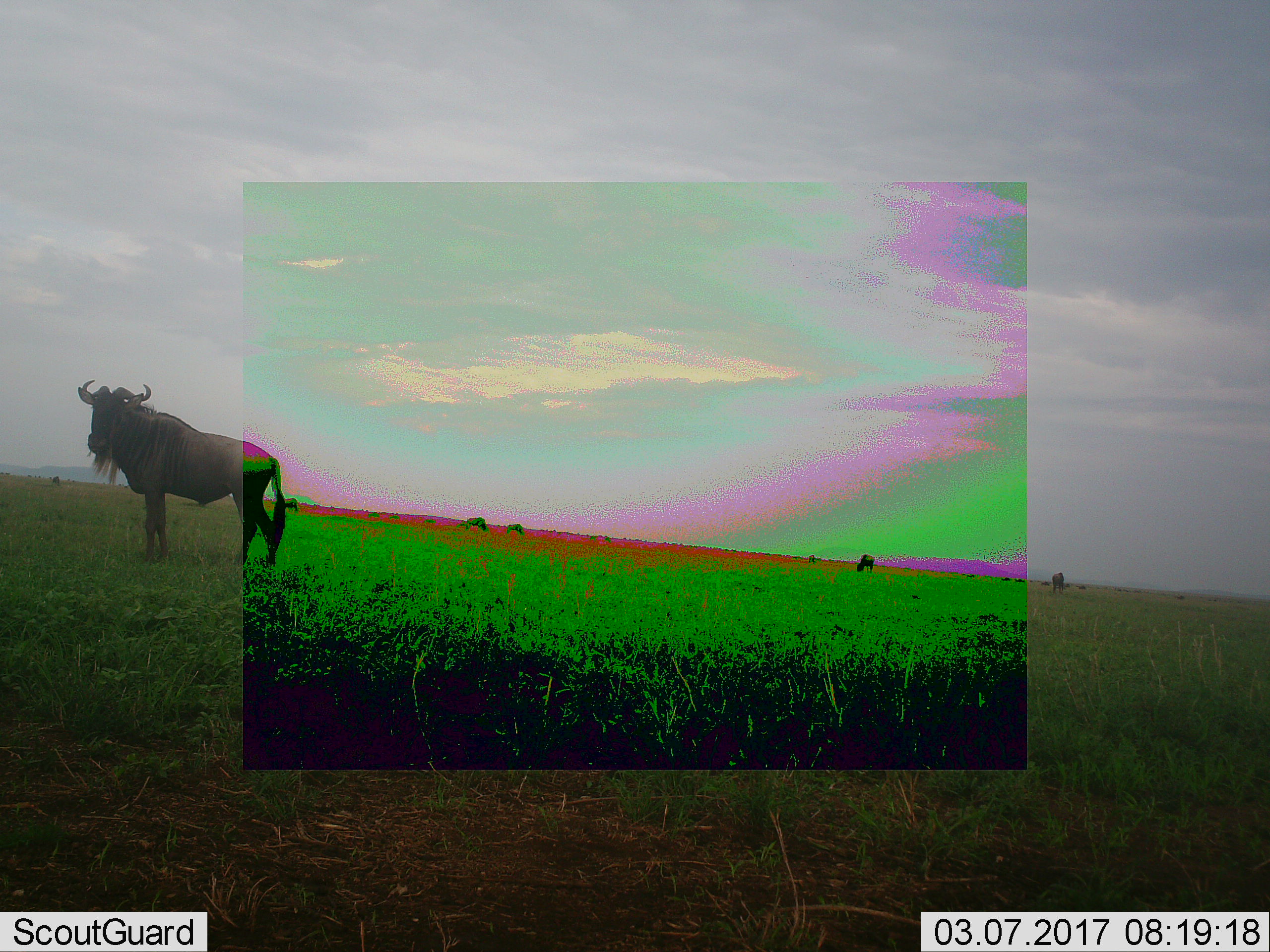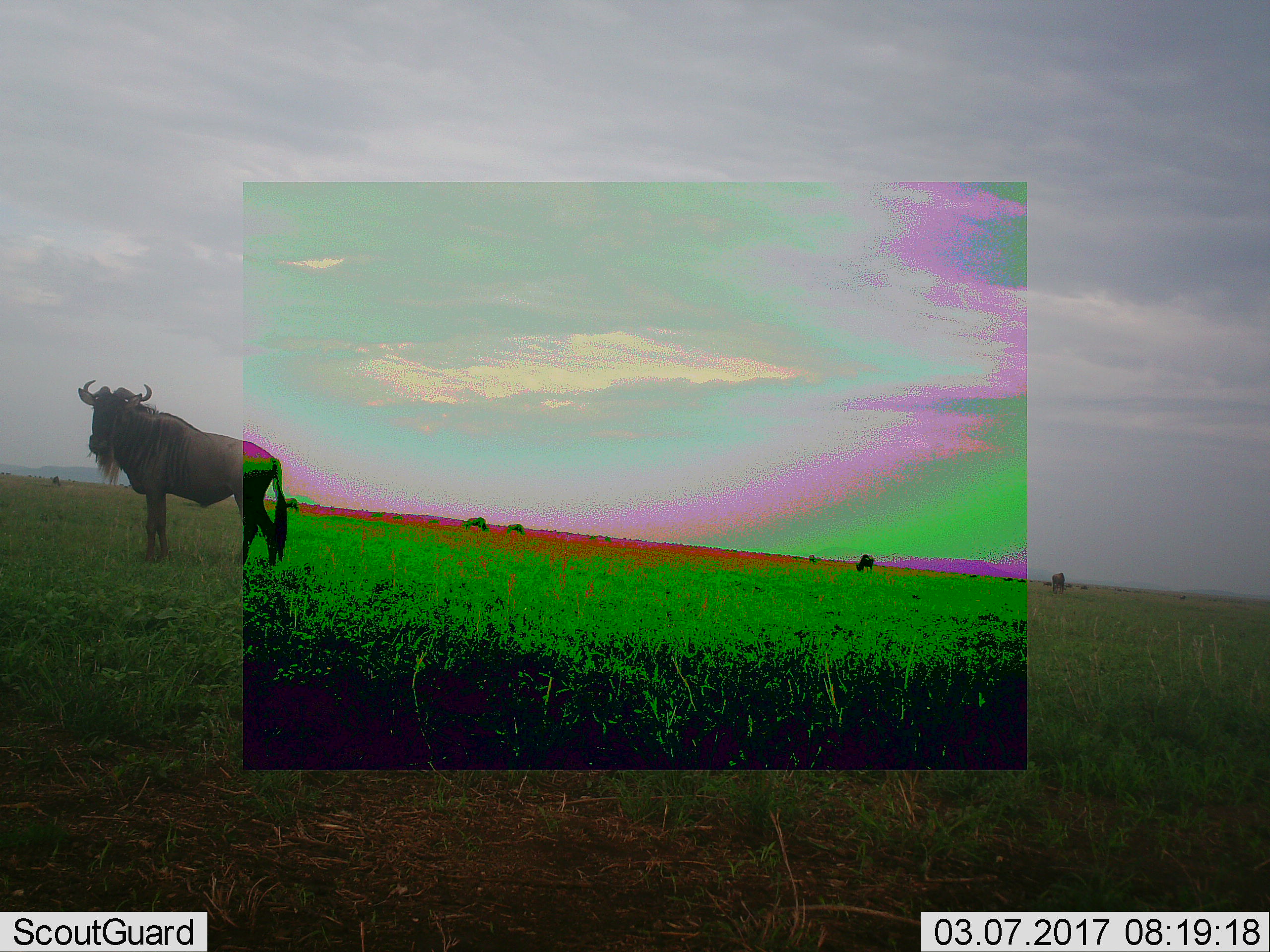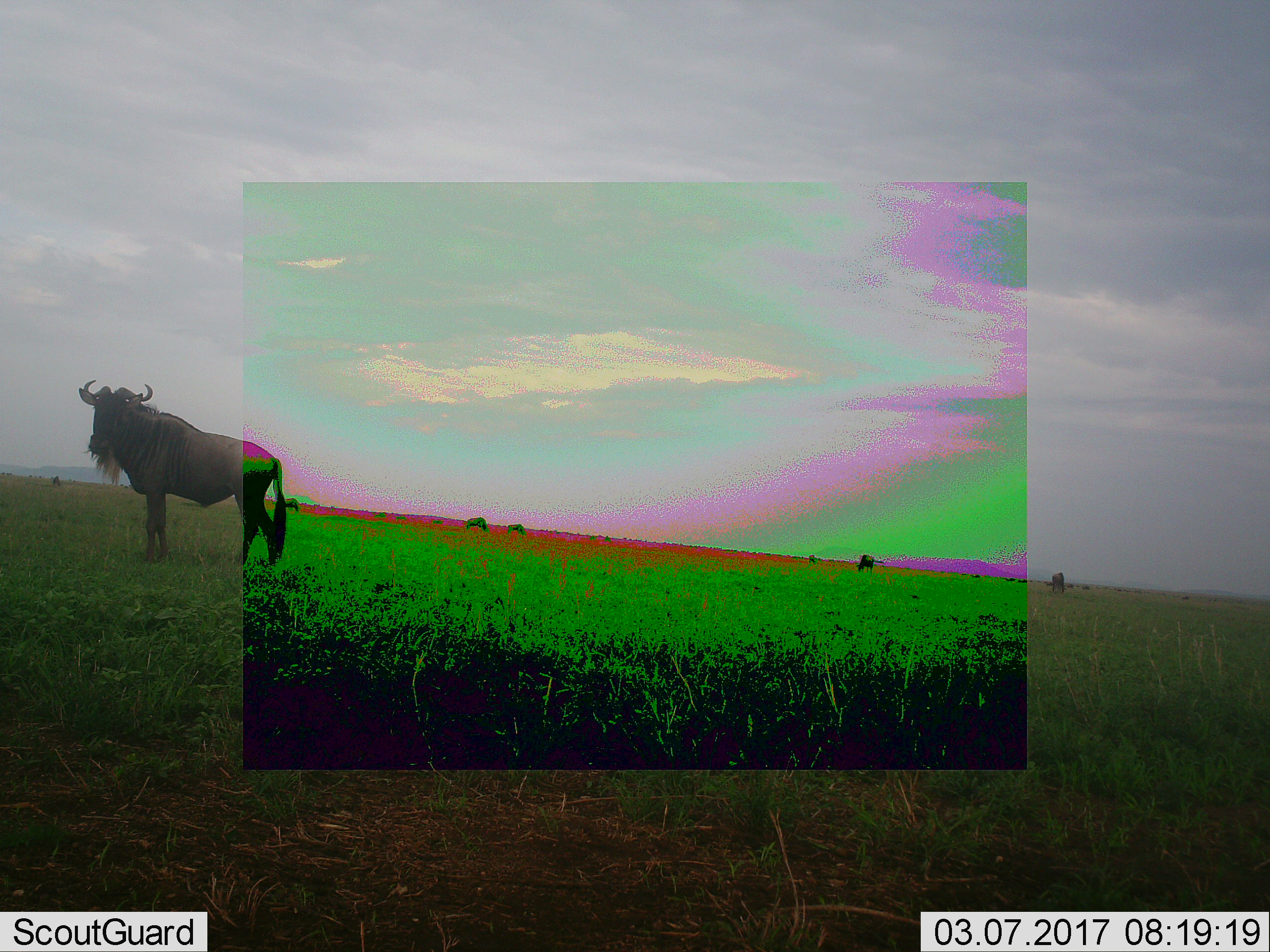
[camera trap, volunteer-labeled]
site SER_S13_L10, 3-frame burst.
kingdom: Animalia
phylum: Chordata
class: Mammalia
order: Artiodactyla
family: Bovidae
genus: Connochaetes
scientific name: Connochaetes taurinus taurinus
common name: blue wildebeest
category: wildebeestblue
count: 7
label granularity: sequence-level